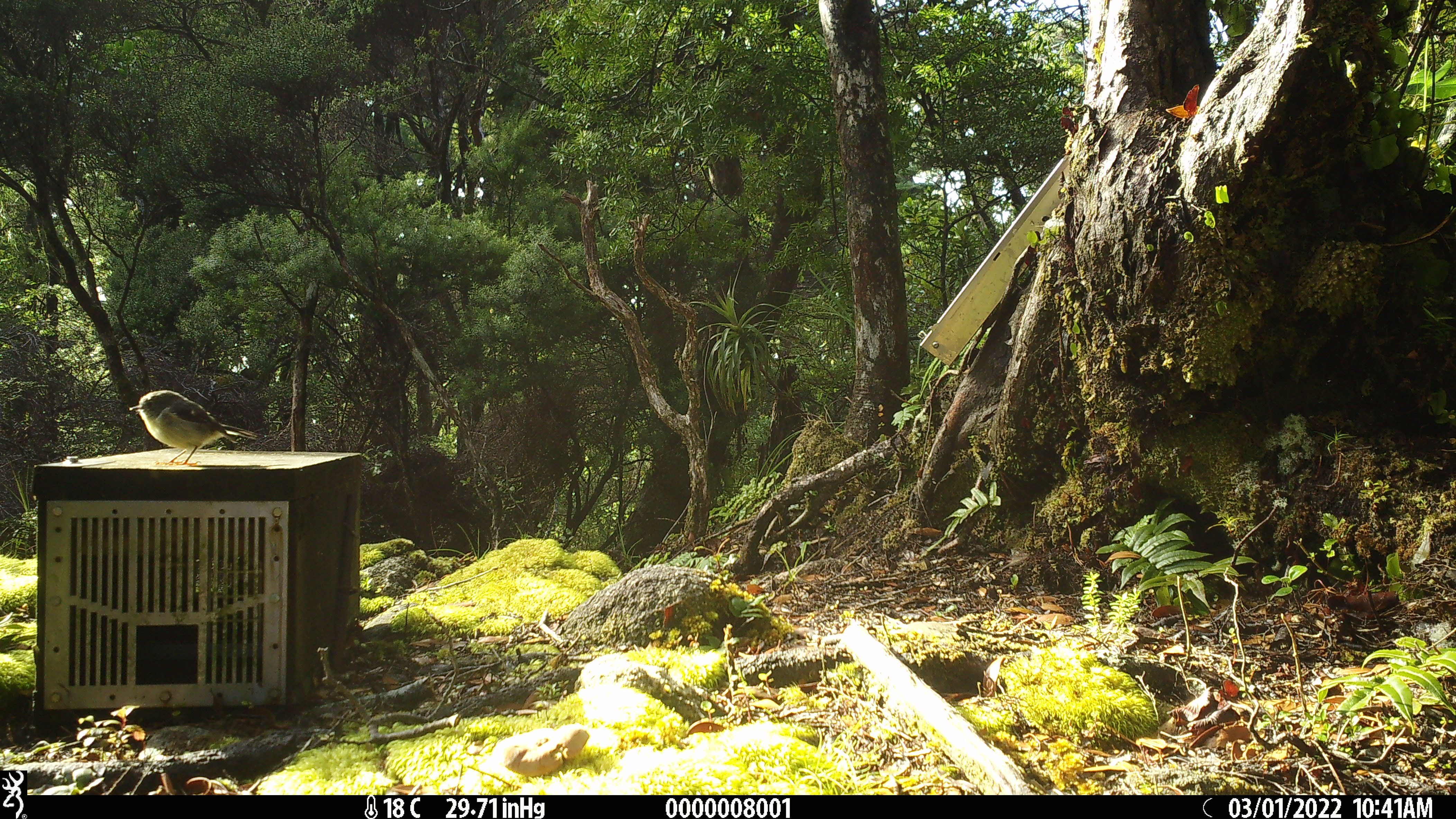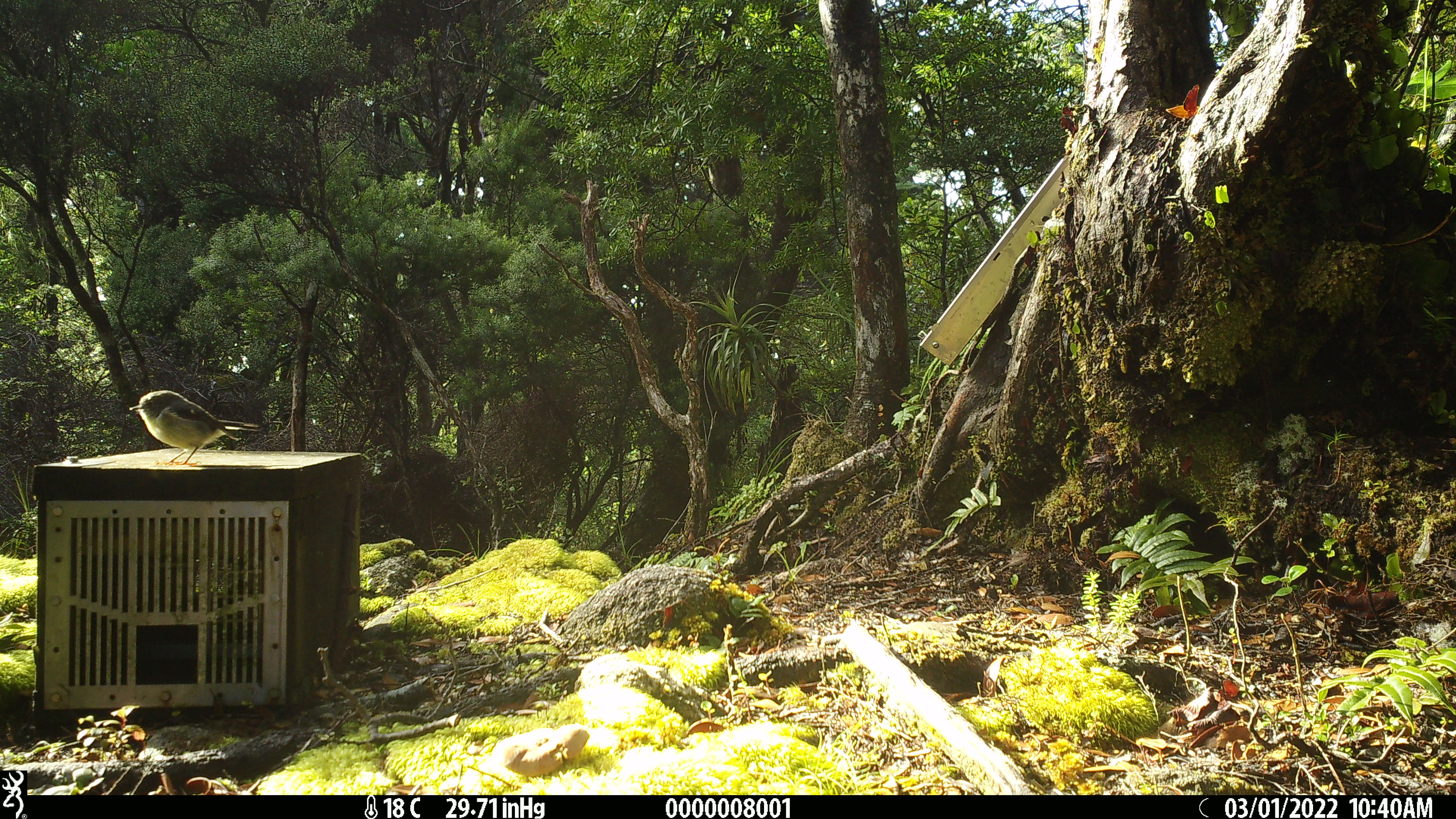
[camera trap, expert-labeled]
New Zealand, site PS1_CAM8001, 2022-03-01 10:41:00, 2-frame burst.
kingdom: Animalia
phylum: Chordata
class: Aves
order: Passeriformes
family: Petroicidae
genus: Petroica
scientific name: Petroica macrocephala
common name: tomtit